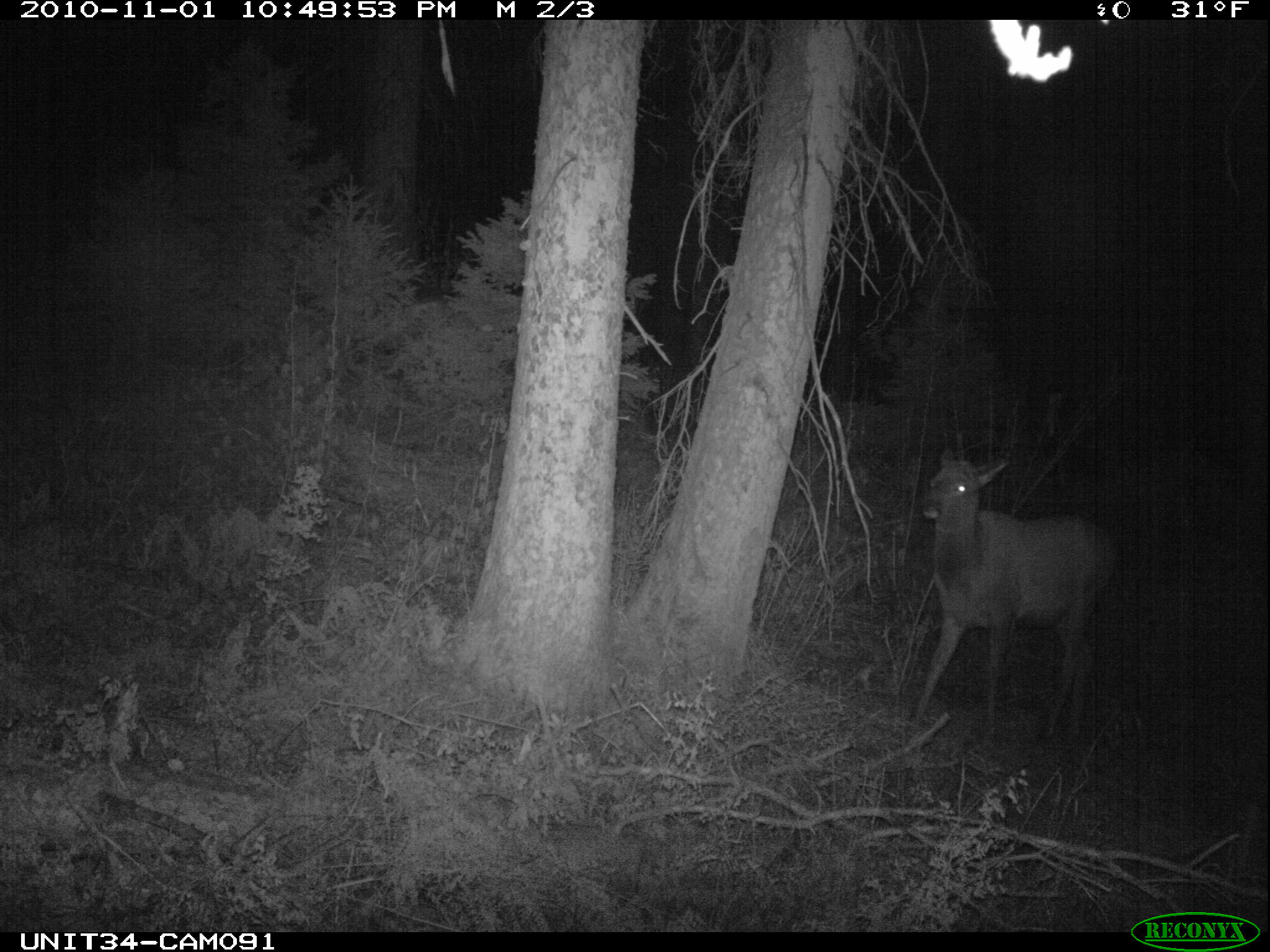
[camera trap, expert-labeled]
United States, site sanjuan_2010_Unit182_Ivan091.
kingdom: Animalia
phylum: Chordata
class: Mammalia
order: Artiodactyla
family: Cervidae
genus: Cervus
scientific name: Cervus elaphus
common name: red deer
Cervus elaphus (red deer).